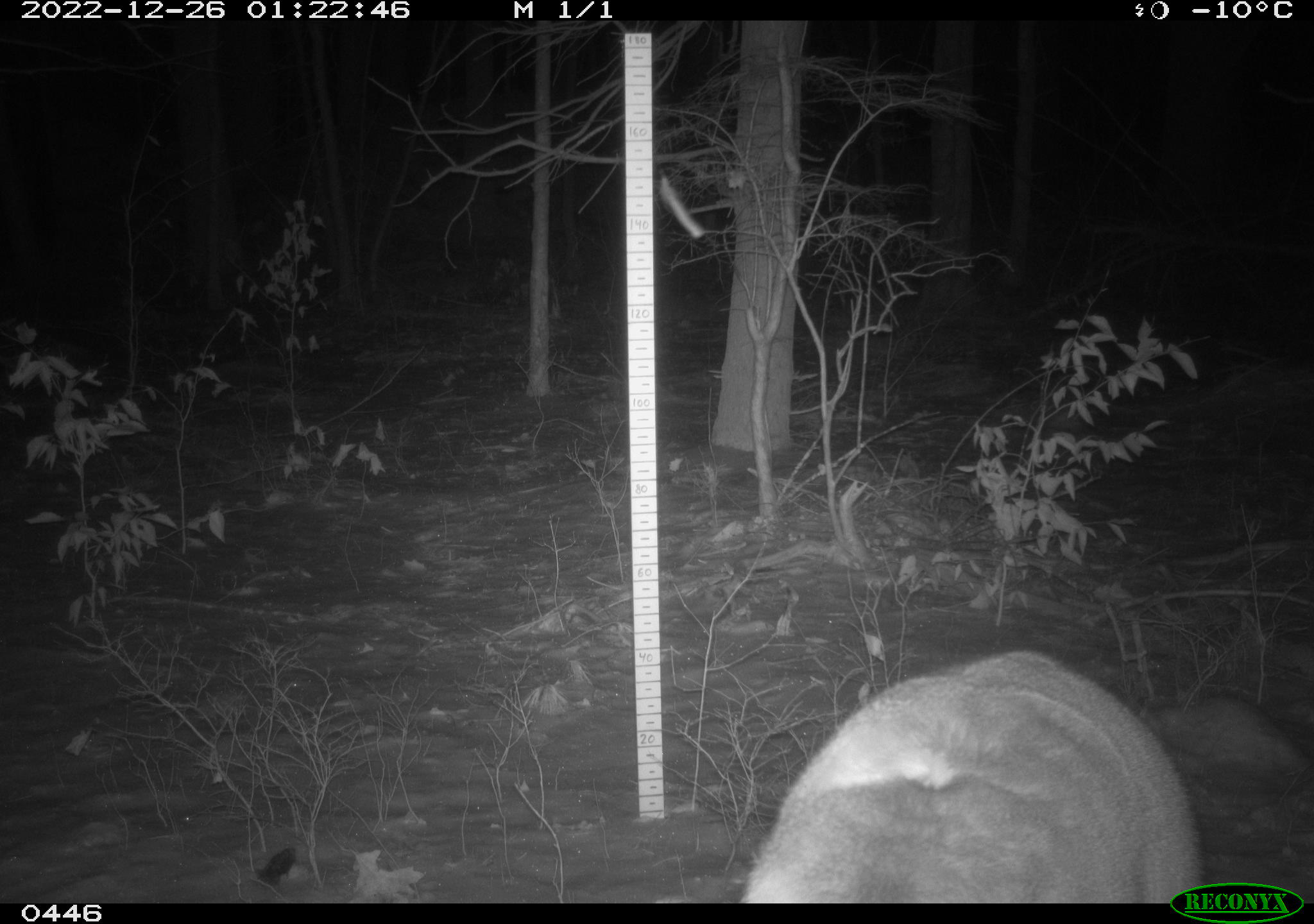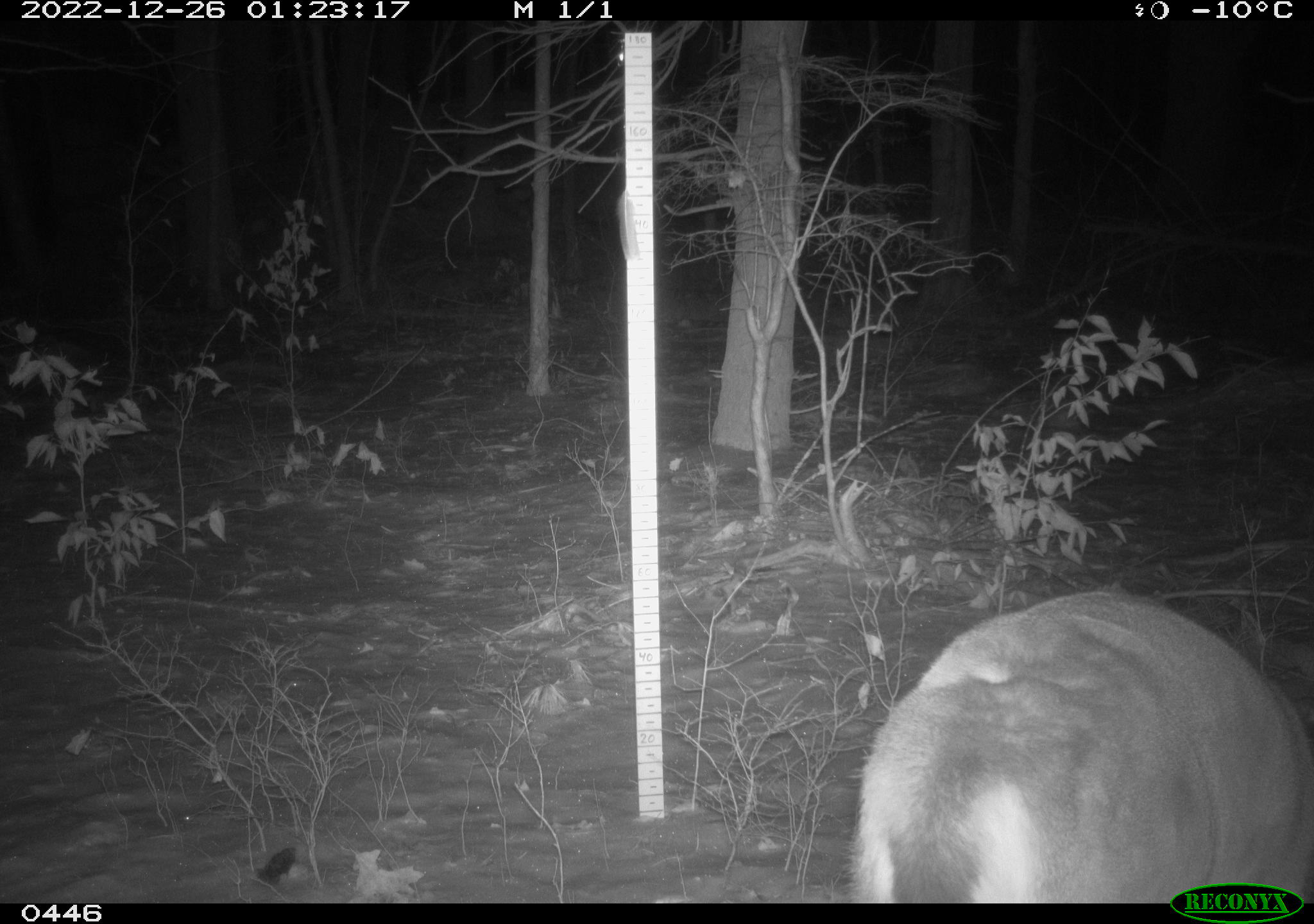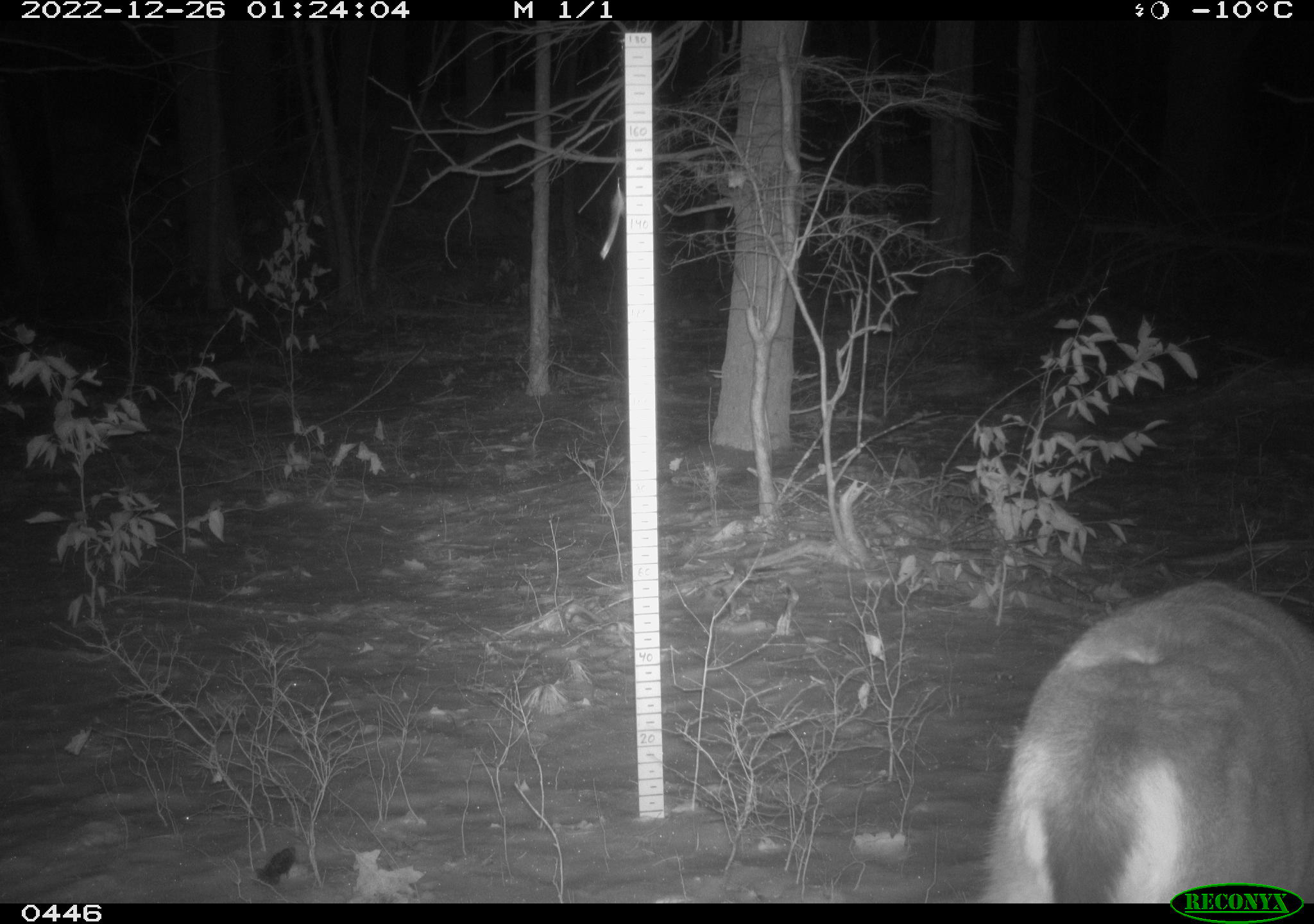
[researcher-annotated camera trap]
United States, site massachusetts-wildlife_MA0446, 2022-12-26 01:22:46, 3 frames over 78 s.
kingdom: Animalia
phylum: Chordata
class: Mammalia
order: Artiodactyla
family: Cervidae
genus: Odocoileus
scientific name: Odocoileus virginianus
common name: white-tailed deer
White-tailed deer (Odocoileus virginianus).